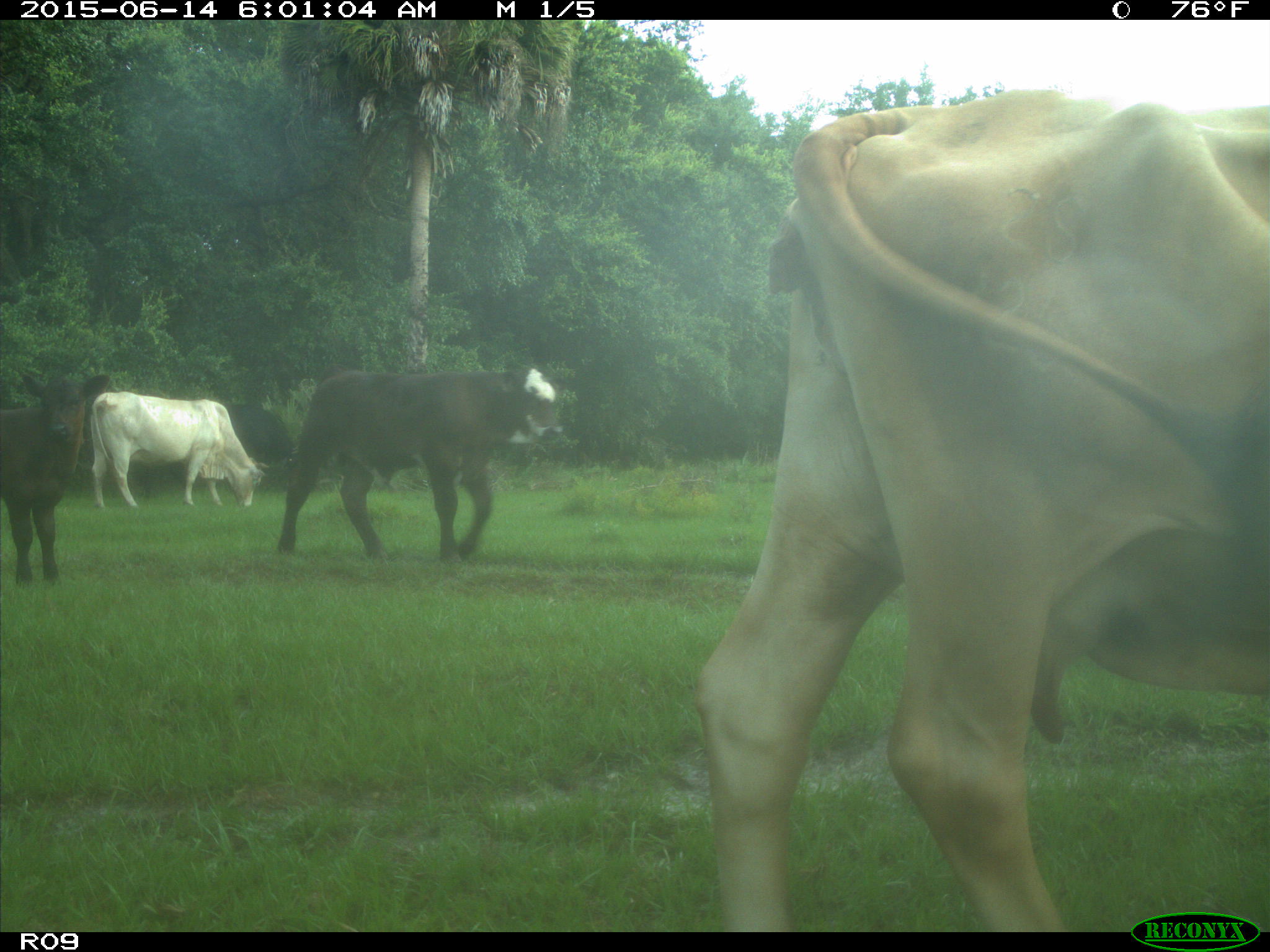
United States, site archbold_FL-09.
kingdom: Animalia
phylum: Chordata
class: Mammalia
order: Artiodactyla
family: Bovidae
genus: Bos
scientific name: Bos taurus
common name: domestic cow